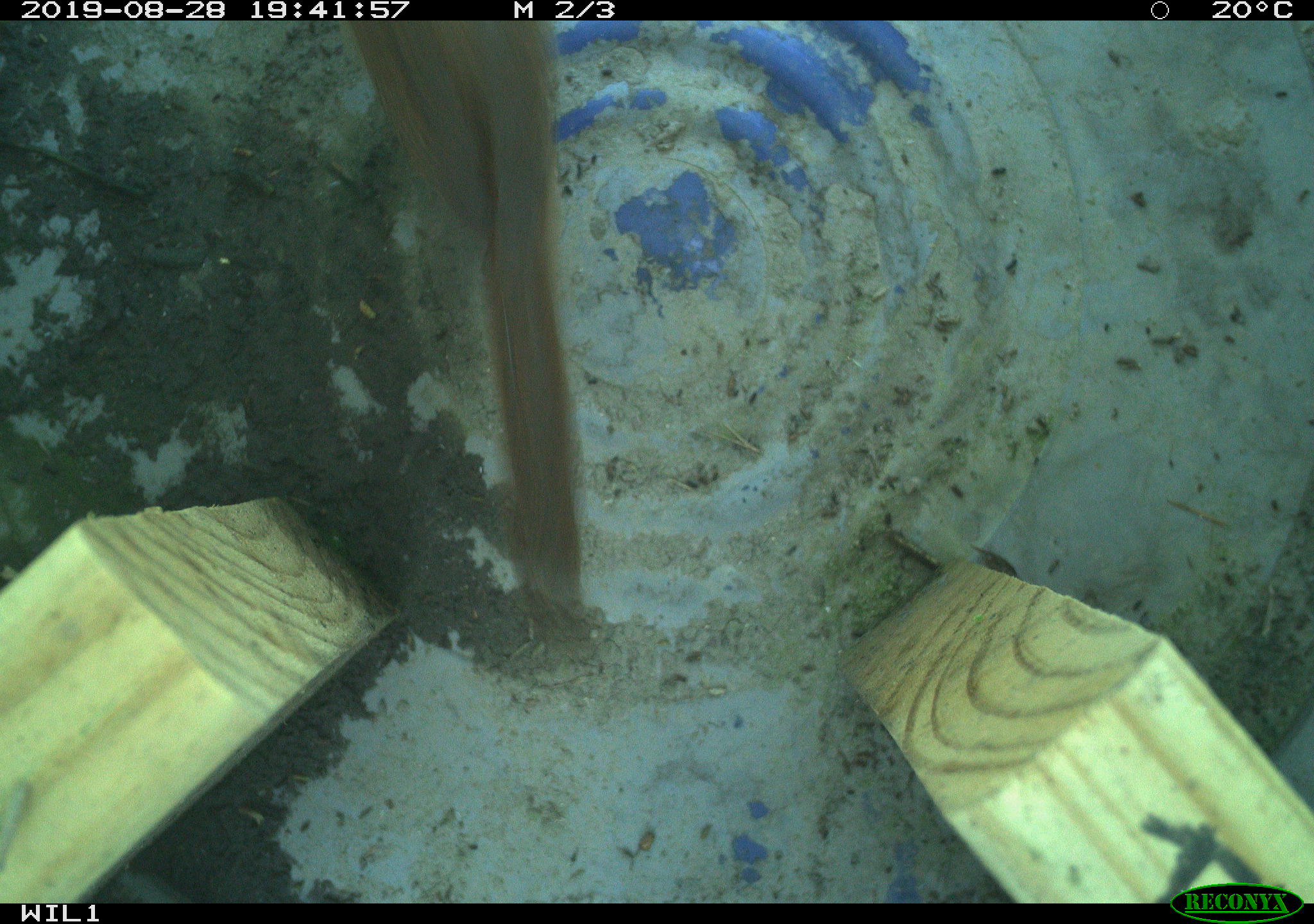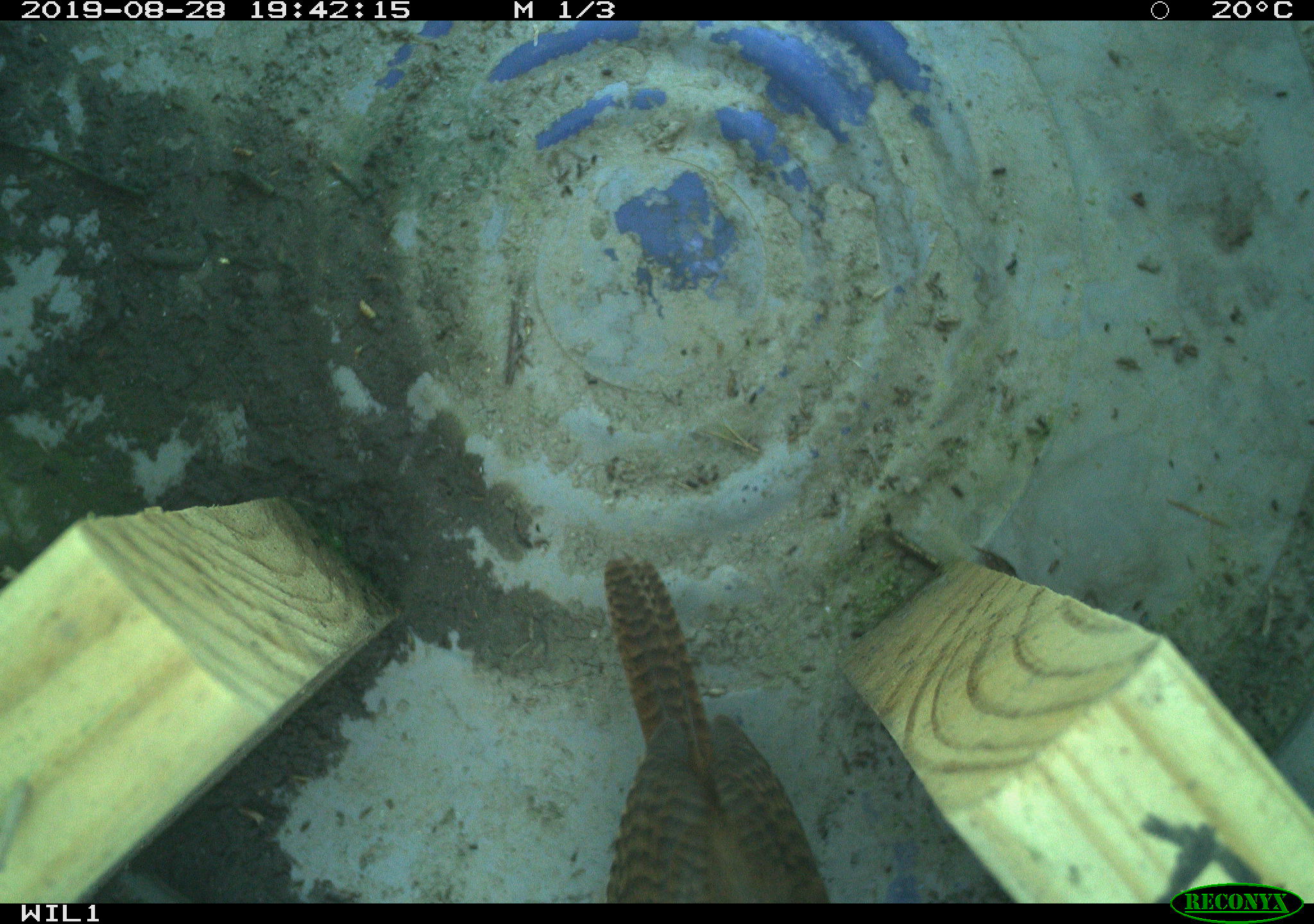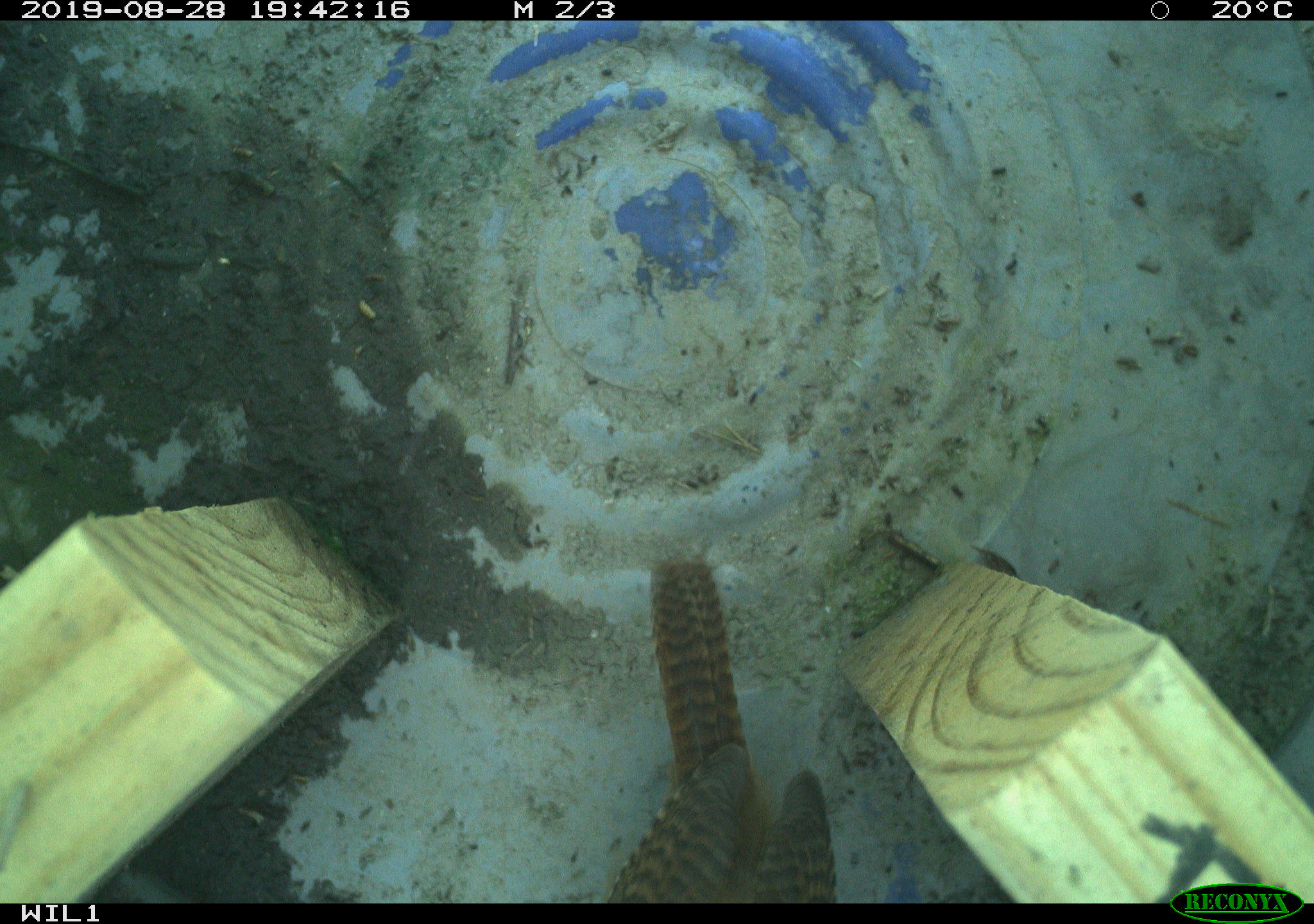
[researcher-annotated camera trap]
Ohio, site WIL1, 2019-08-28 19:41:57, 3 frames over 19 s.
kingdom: Animalia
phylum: Chordata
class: Aves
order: Passeriformes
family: Troglodytidae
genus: Troglodytes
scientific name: Troglodytes aedon aedon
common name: northern house wren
Northern house wren (Troglodytes aedon aedon).